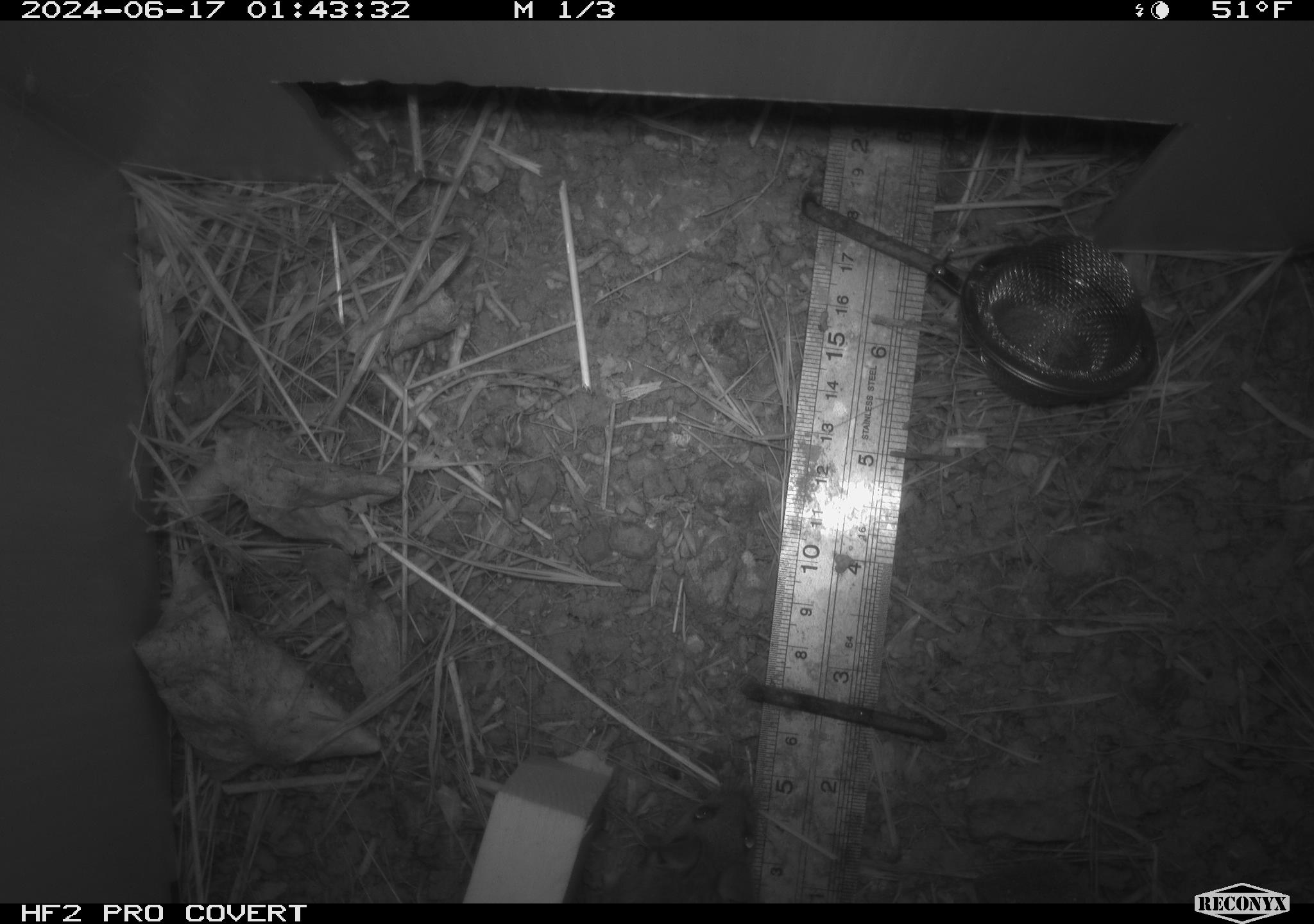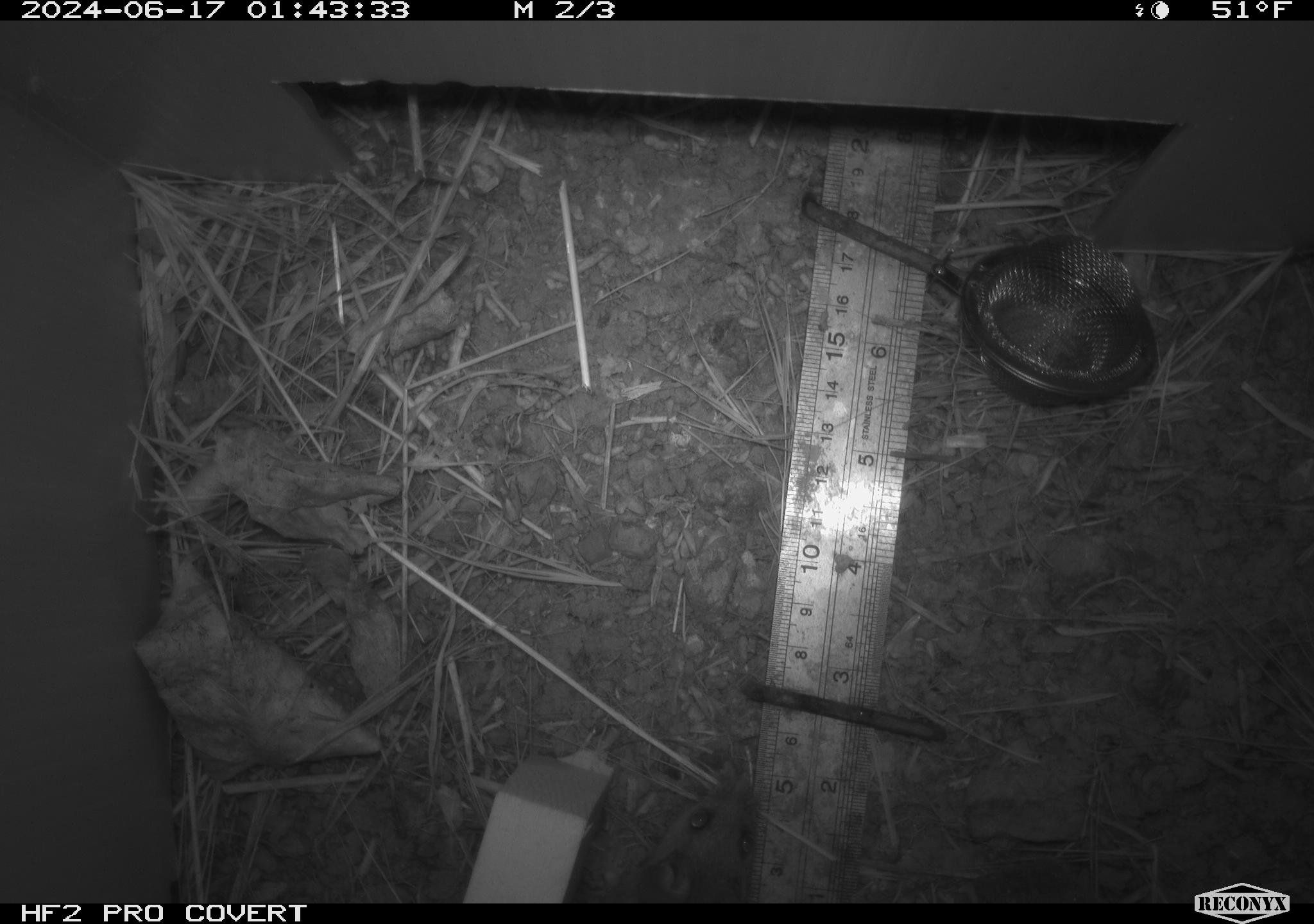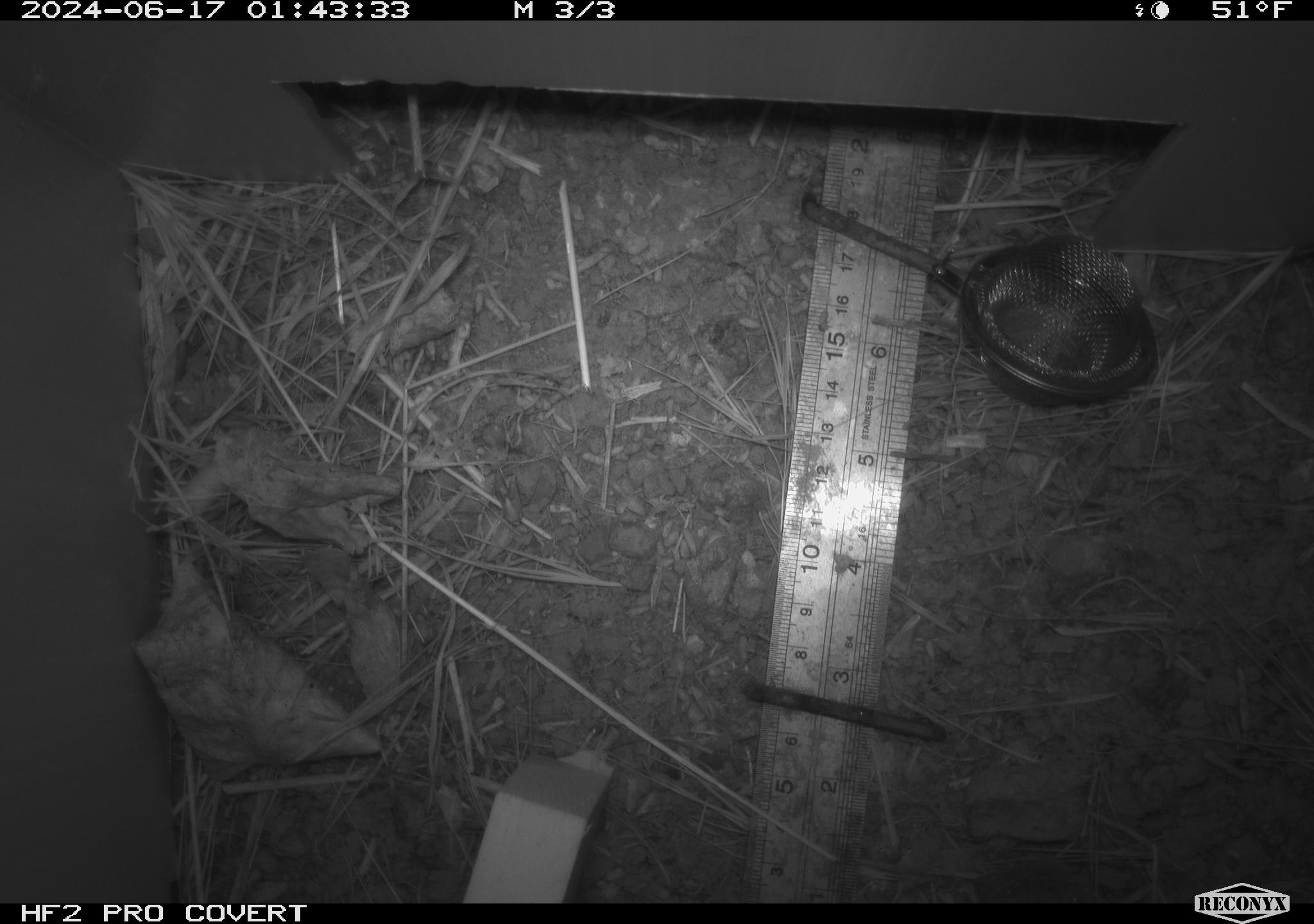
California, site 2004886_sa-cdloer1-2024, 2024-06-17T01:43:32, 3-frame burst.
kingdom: Animalia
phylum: Chordata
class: Mammalia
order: Rodentia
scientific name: Rodentia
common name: mouse species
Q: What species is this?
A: Mouse species (Rodentia).